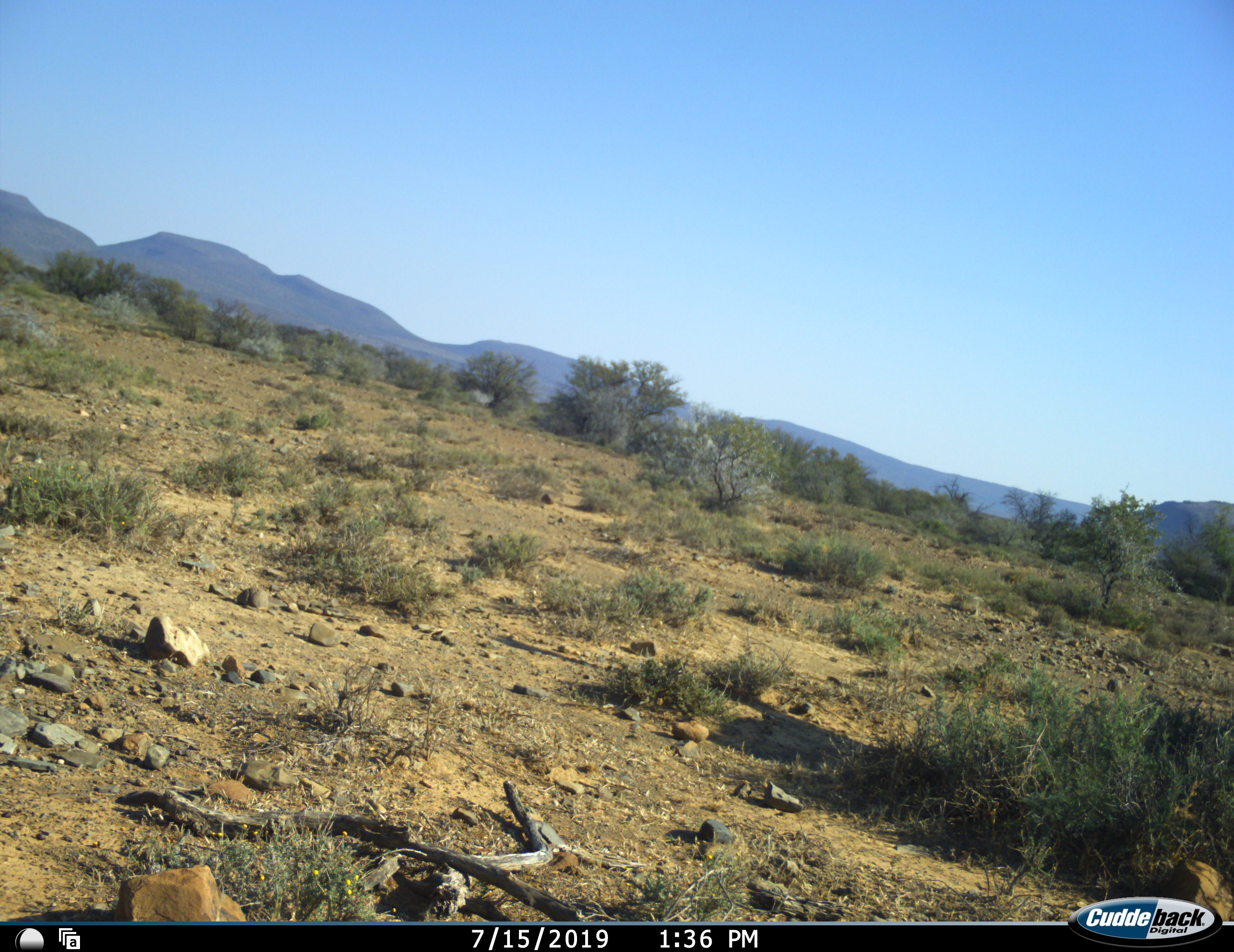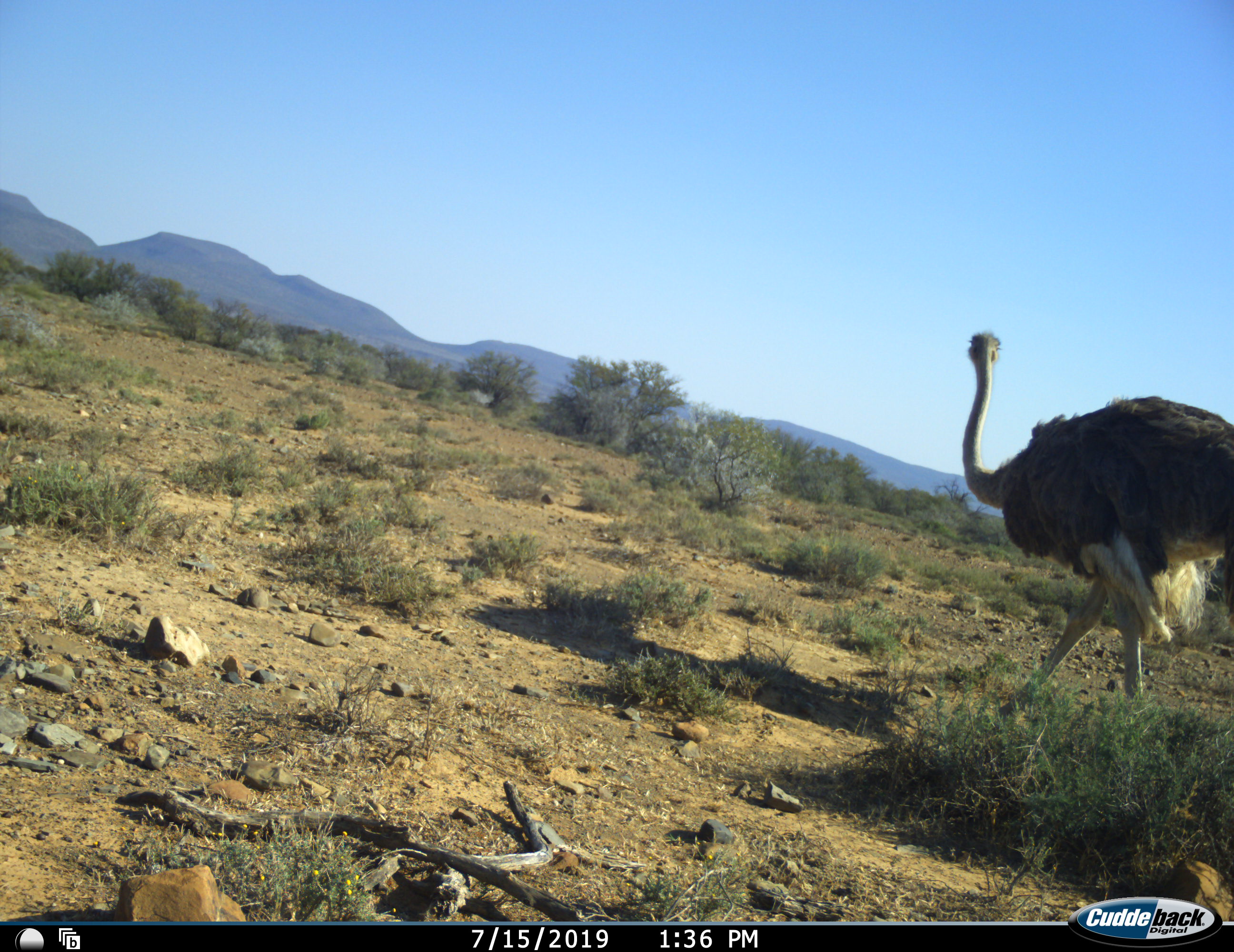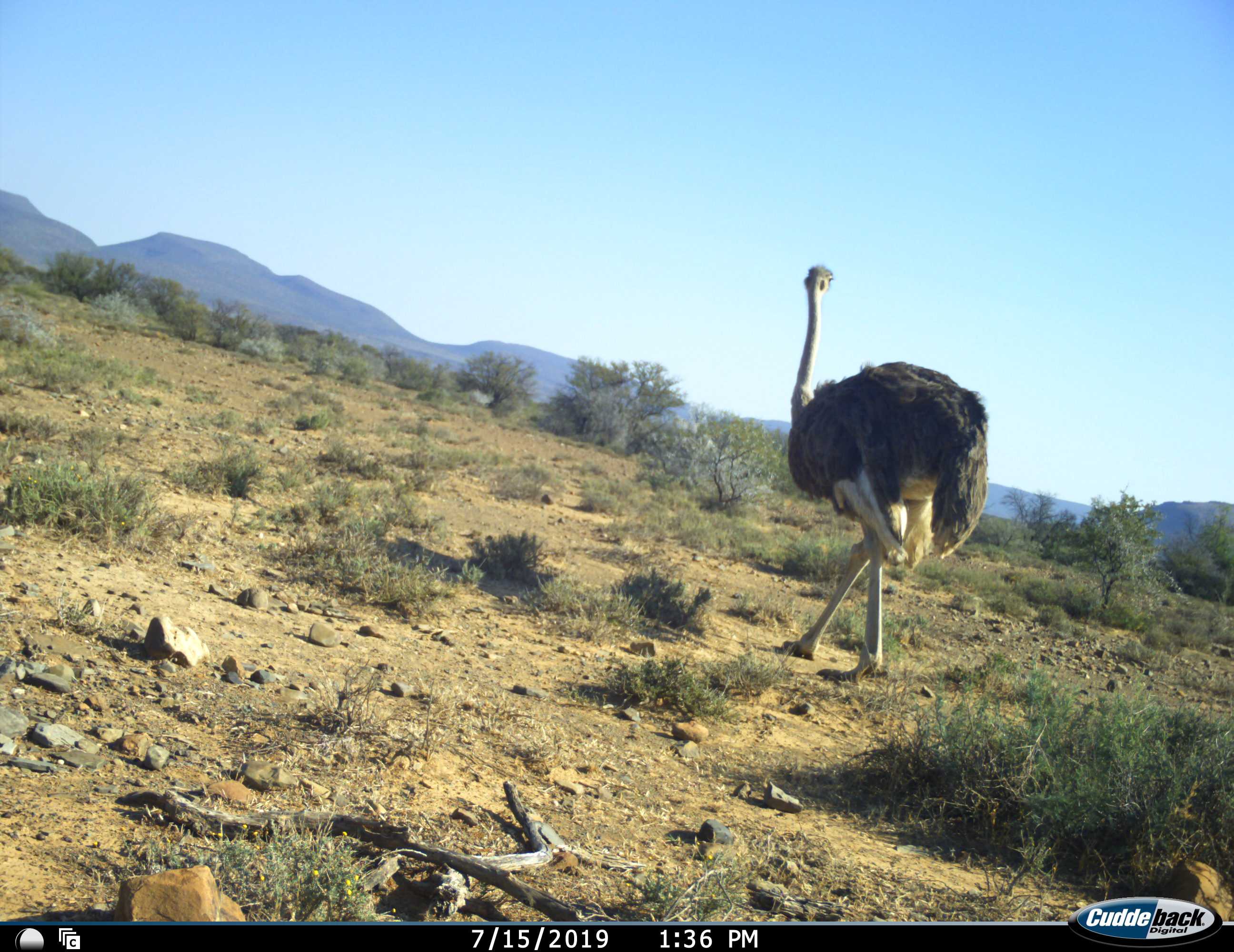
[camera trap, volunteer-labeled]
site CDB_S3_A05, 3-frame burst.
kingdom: Animalia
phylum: Chordata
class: Aves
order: Struthioniformes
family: Struthionidae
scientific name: Struthionidae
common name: ostrich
Ostrich (Struthionidae), count 1. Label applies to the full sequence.